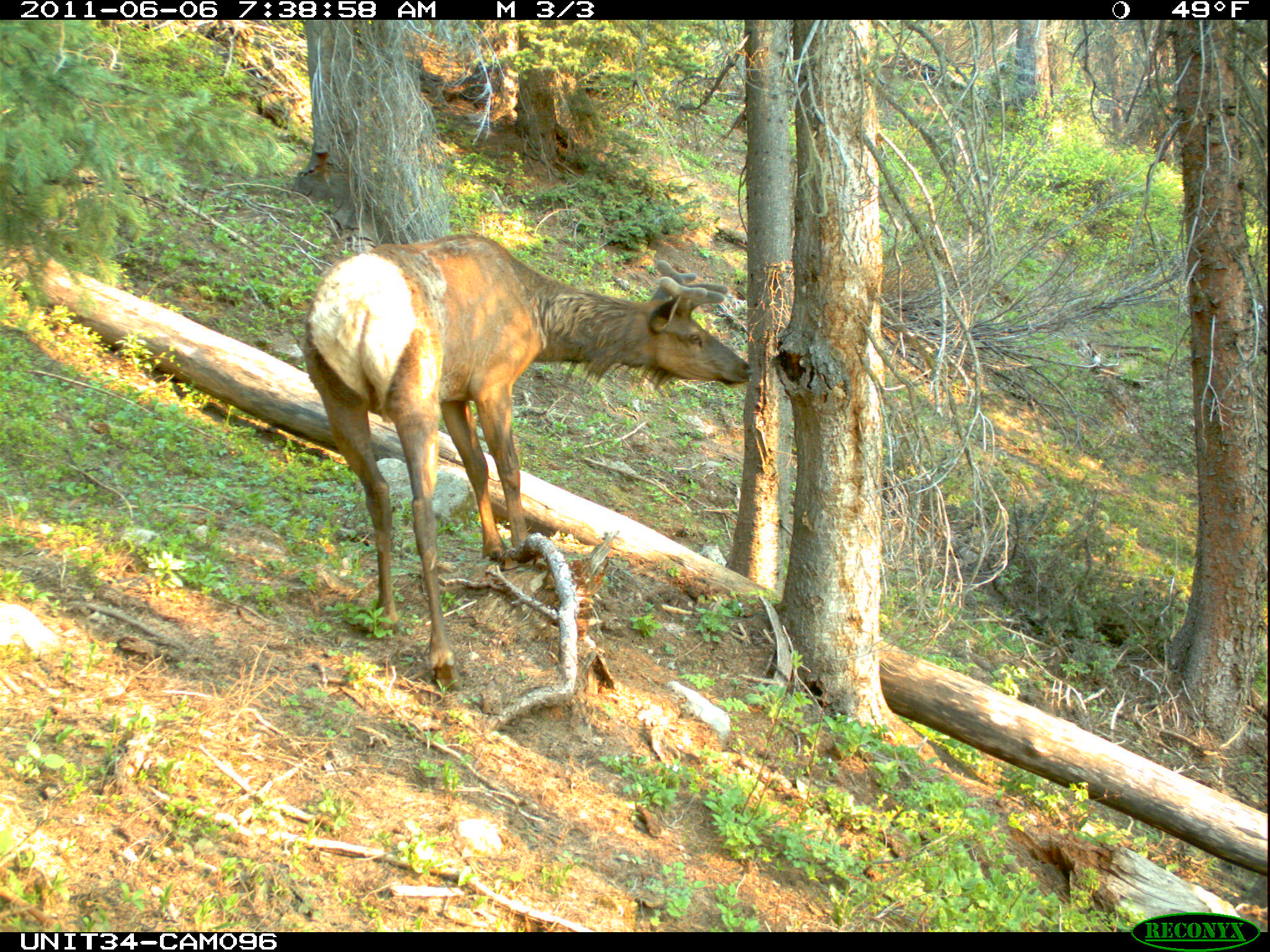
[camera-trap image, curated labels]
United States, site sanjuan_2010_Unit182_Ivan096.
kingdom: Animalia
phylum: Chordata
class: Mammalia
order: Artiodactyla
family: Cervidae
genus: Cervus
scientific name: Cervus elaphus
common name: red deer